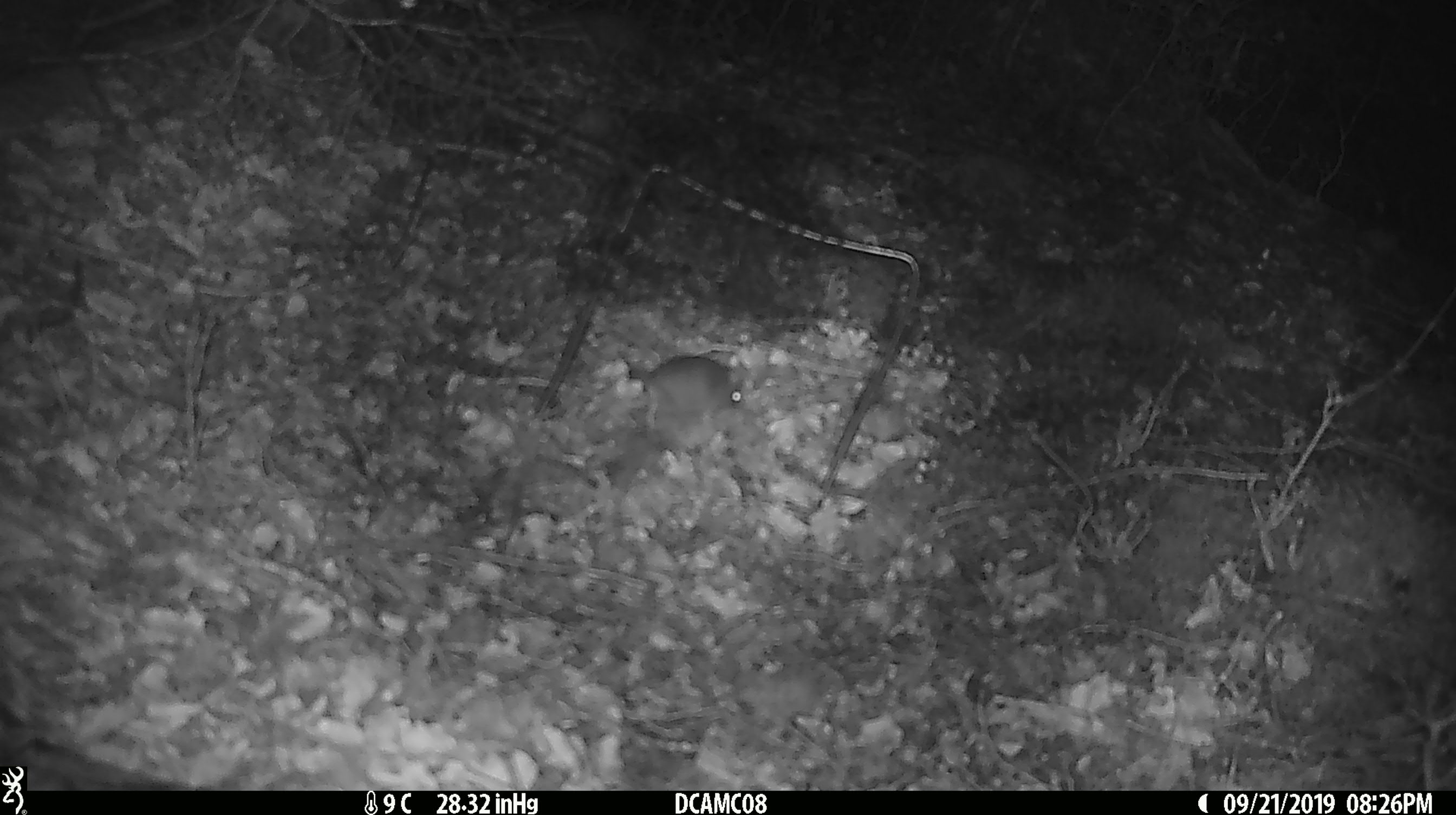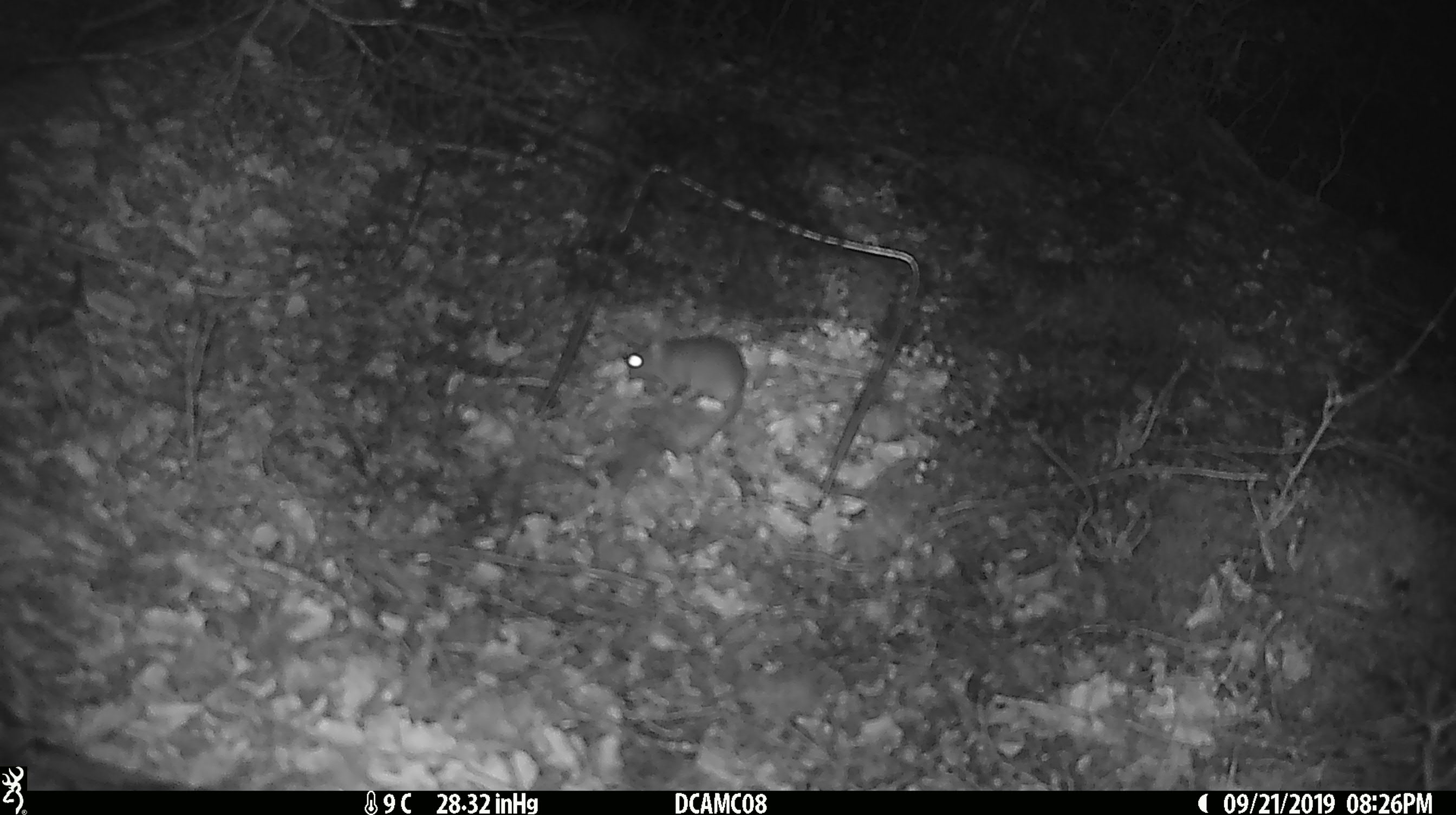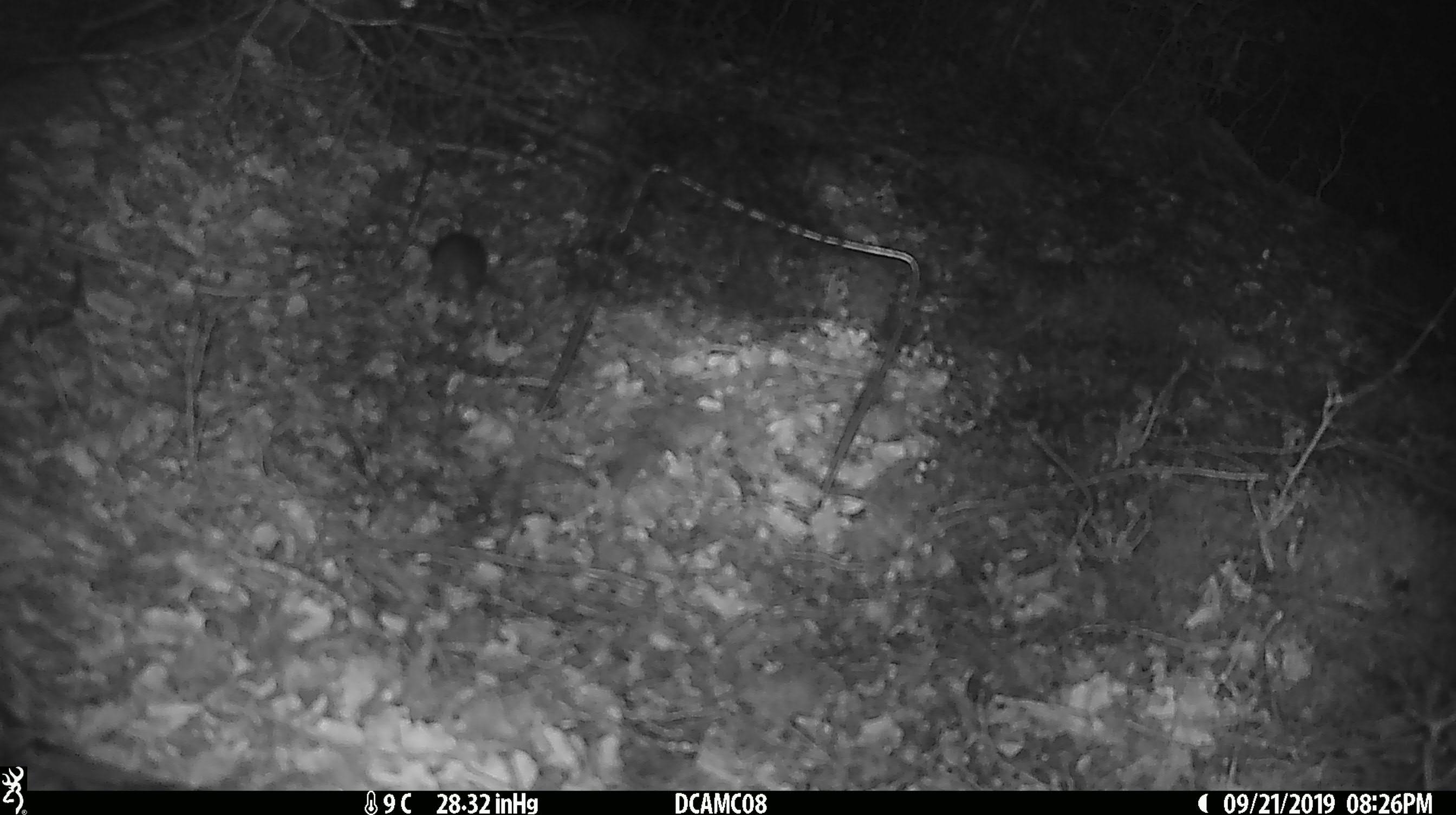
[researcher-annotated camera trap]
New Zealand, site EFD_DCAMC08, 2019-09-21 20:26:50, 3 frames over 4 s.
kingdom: Animalia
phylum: Chordata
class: Mammalia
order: Rodentia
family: Muridae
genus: Mus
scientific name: Mus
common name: mouse